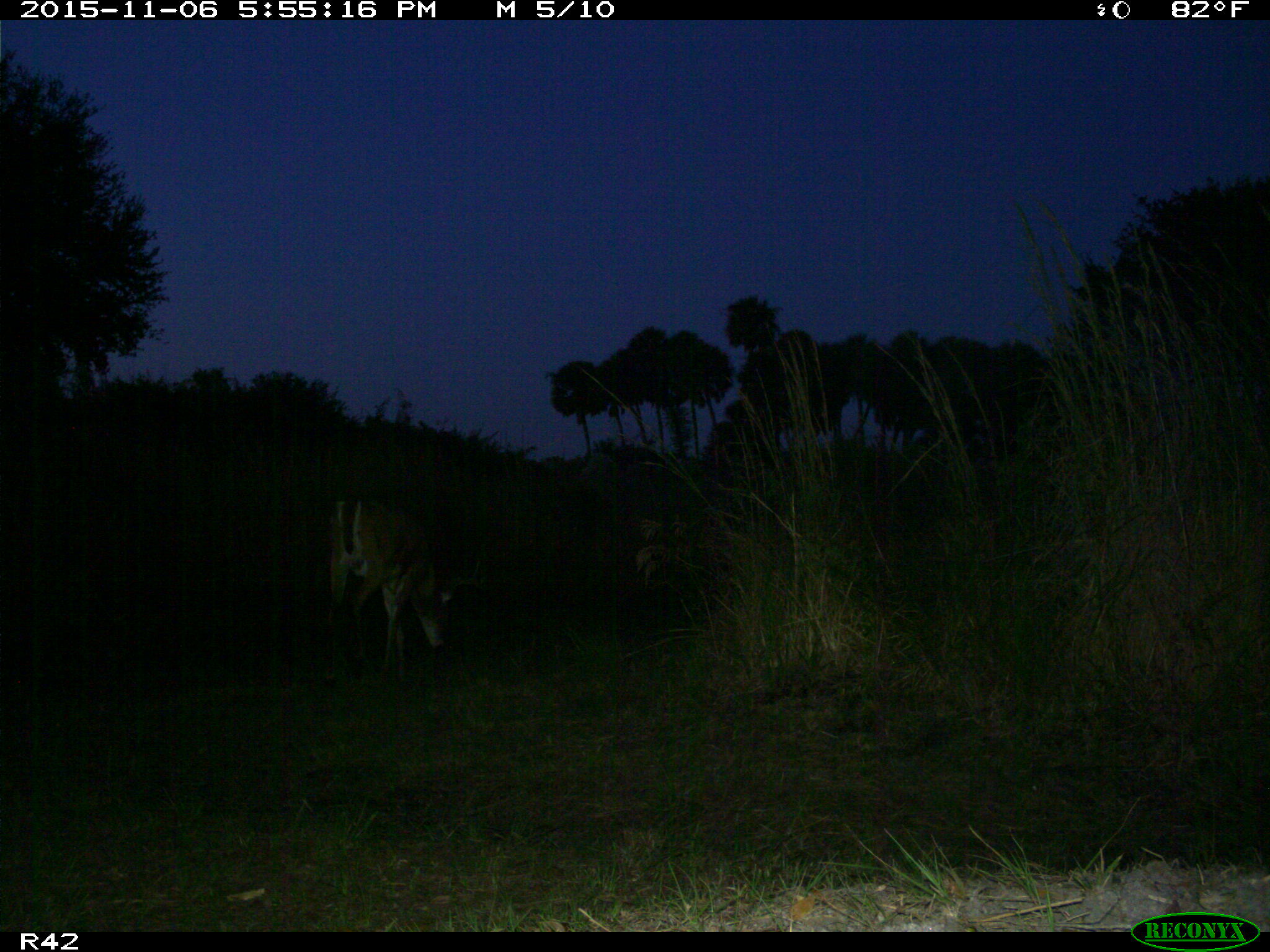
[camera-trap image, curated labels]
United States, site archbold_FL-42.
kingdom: Animalia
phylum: Chordata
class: Mammalia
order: Artiodactyla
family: Cervidae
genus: Odocoileus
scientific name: Odocoileus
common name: deer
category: unidentified deer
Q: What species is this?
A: Unidentified deer (deer) (Odocoileus).